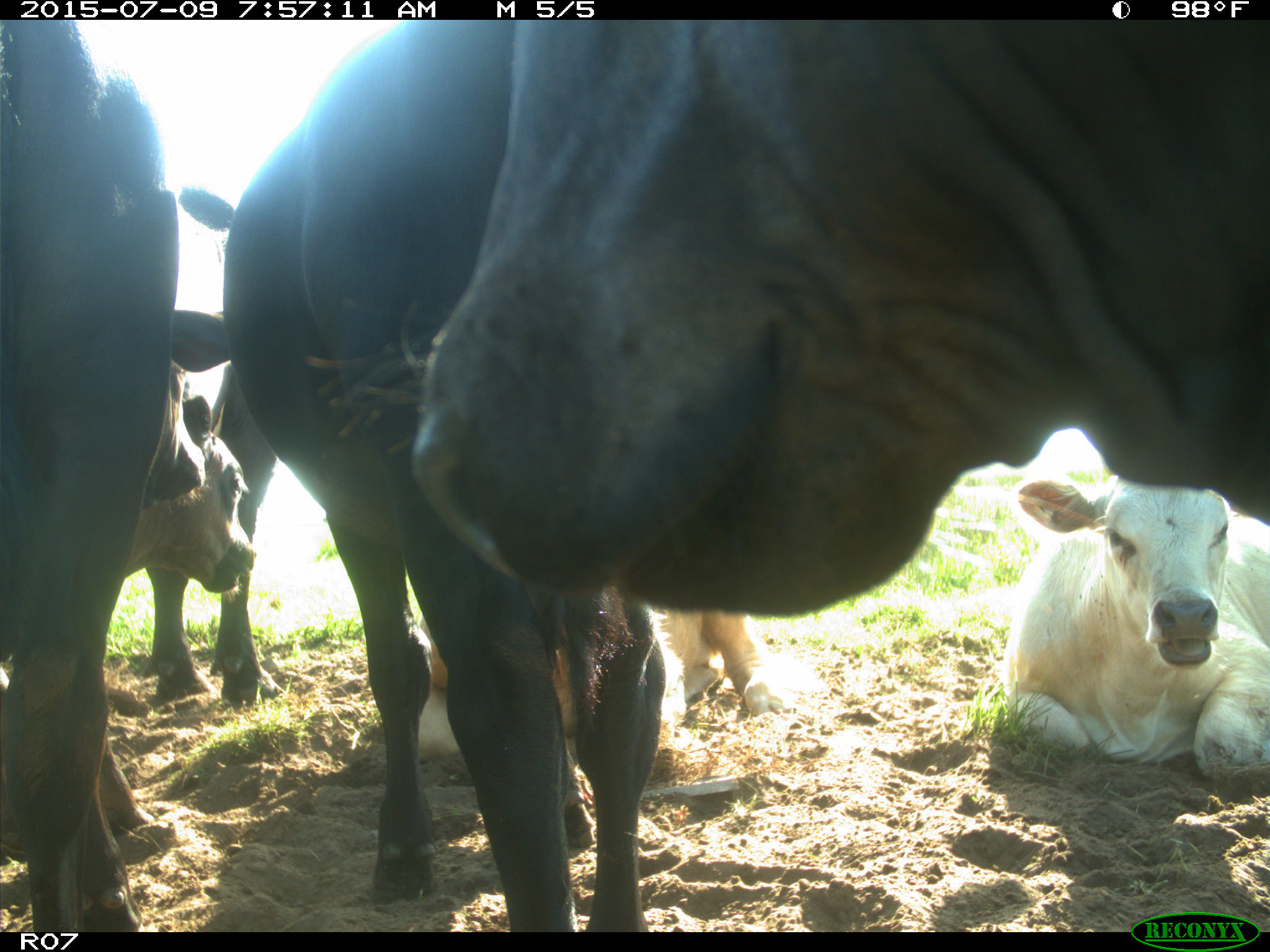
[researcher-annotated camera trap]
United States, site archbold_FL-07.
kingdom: Animalia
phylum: Chordata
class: Mammalia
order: Artiodactyla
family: Bovidae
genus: Bos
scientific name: Bos taurus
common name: domestic cow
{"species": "Bos taurus (domestic cow)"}